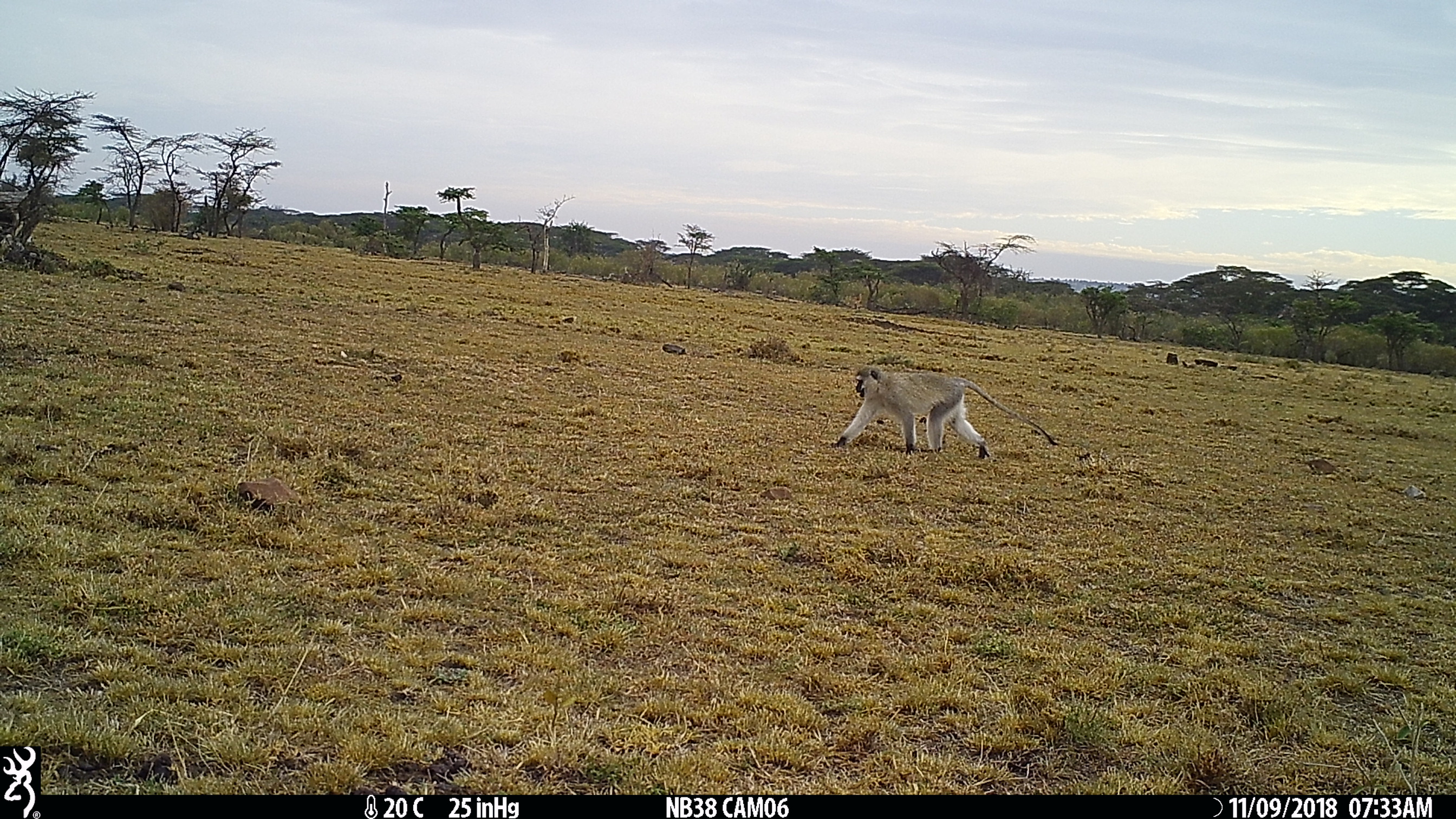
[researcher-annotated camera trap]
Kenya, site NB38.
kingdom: Animalia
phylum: Chordata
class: Mammalia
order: Primates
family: Cercopithecidae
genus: Chlorocebus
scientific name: Chlorocebus pygerythrus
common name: vervet monkey